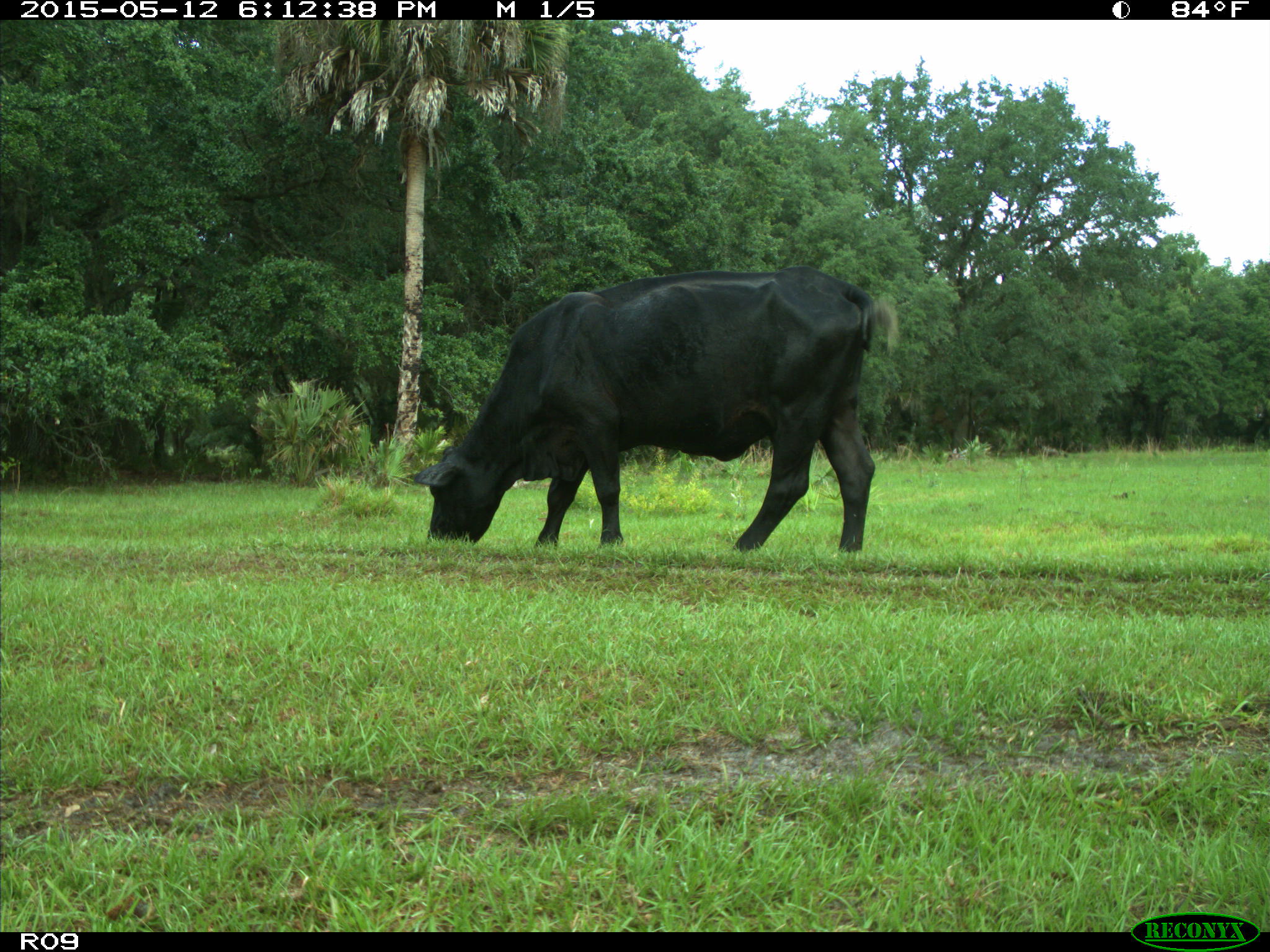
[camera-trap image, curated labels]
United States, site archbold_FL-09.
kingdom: Animalia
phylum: Chordata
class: Mammalia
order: Artiodactyla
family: Bovidae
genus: Bos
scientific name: Bos taurus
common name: domestic cow